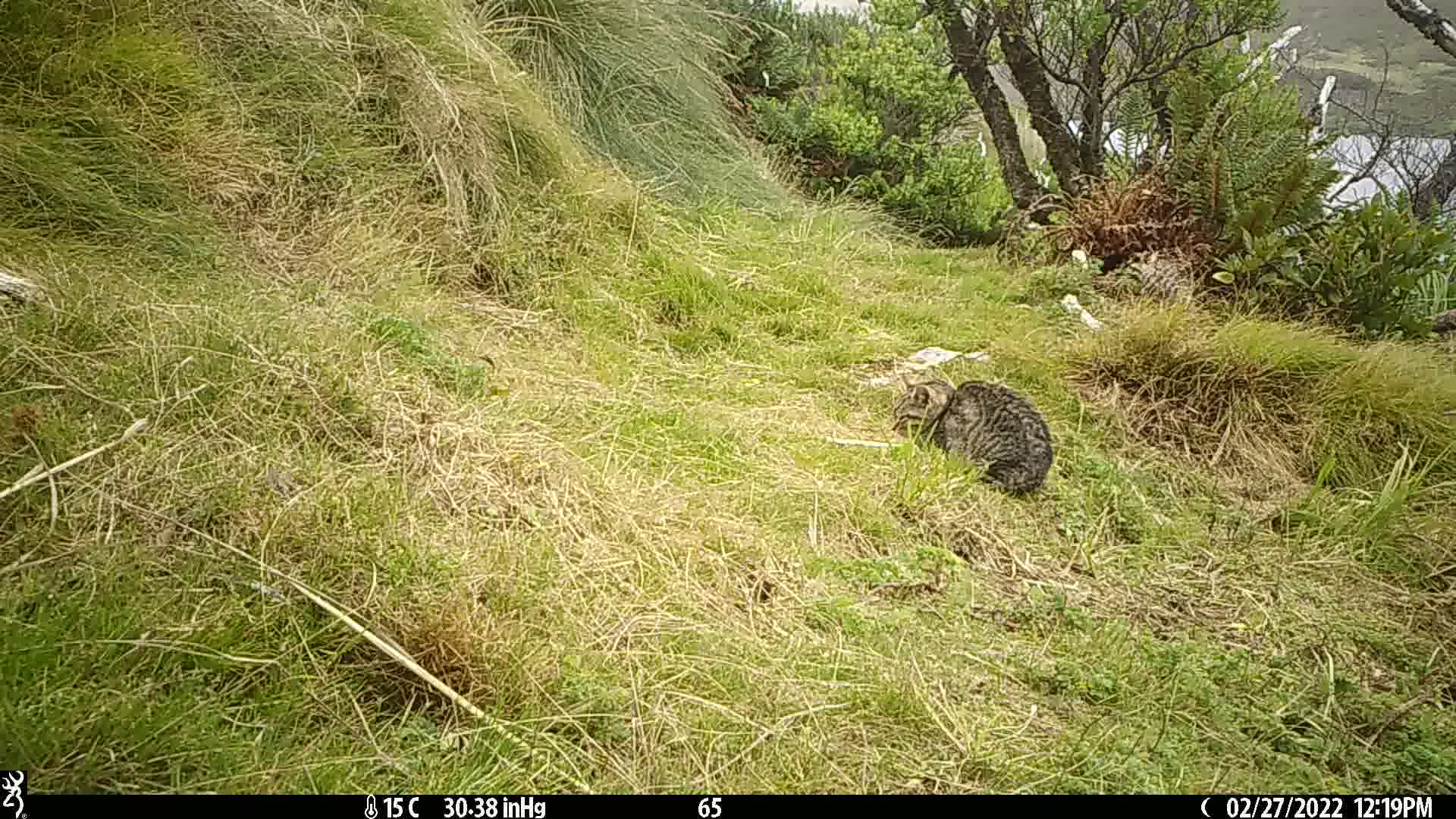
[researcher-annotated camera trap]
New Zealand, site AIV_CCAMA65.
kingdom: Animalia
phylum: Chordata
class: Mammalia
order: Carnivora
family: Felidae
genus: Felis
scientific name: Felis catus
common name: domestic cat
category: cat